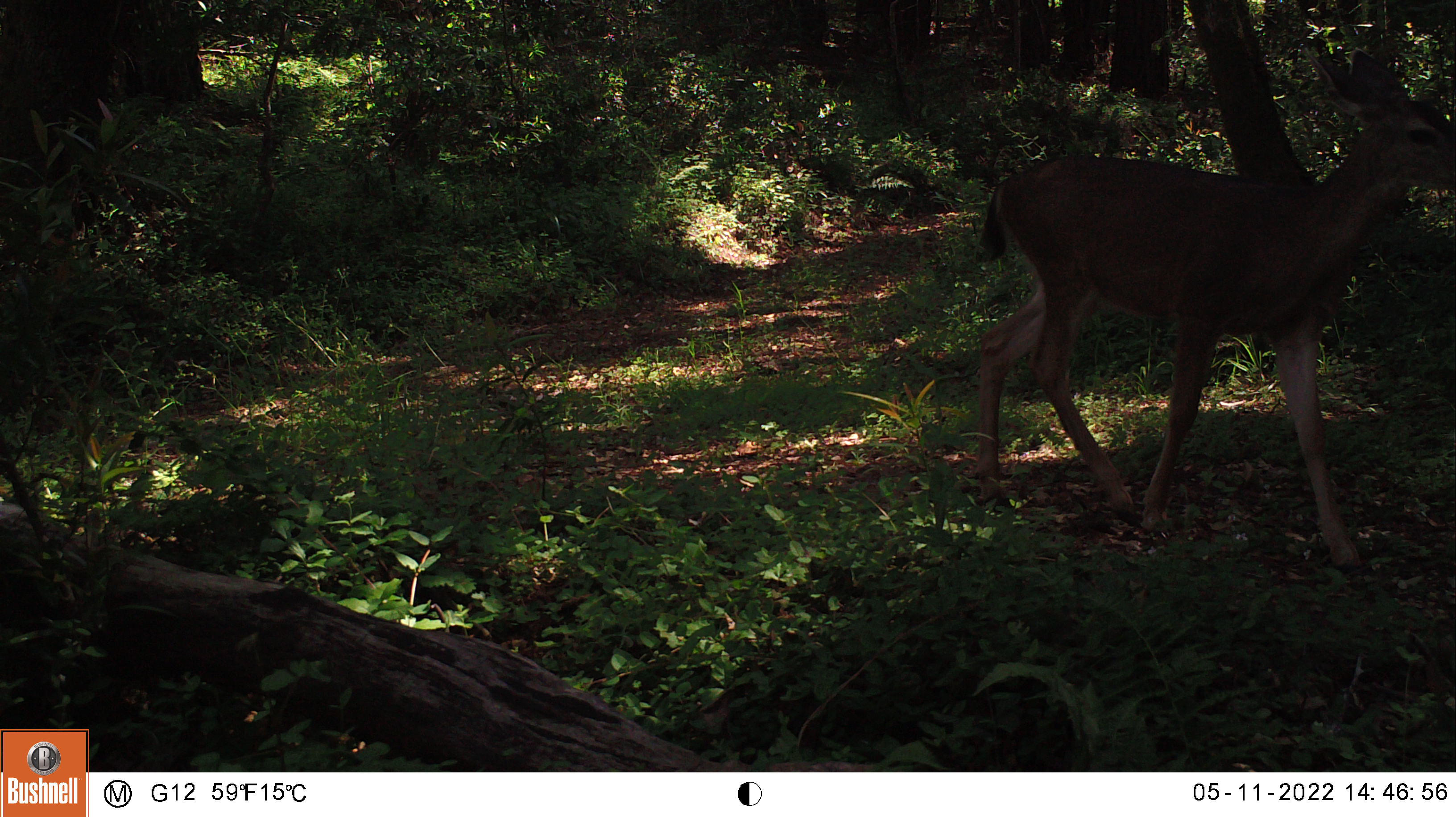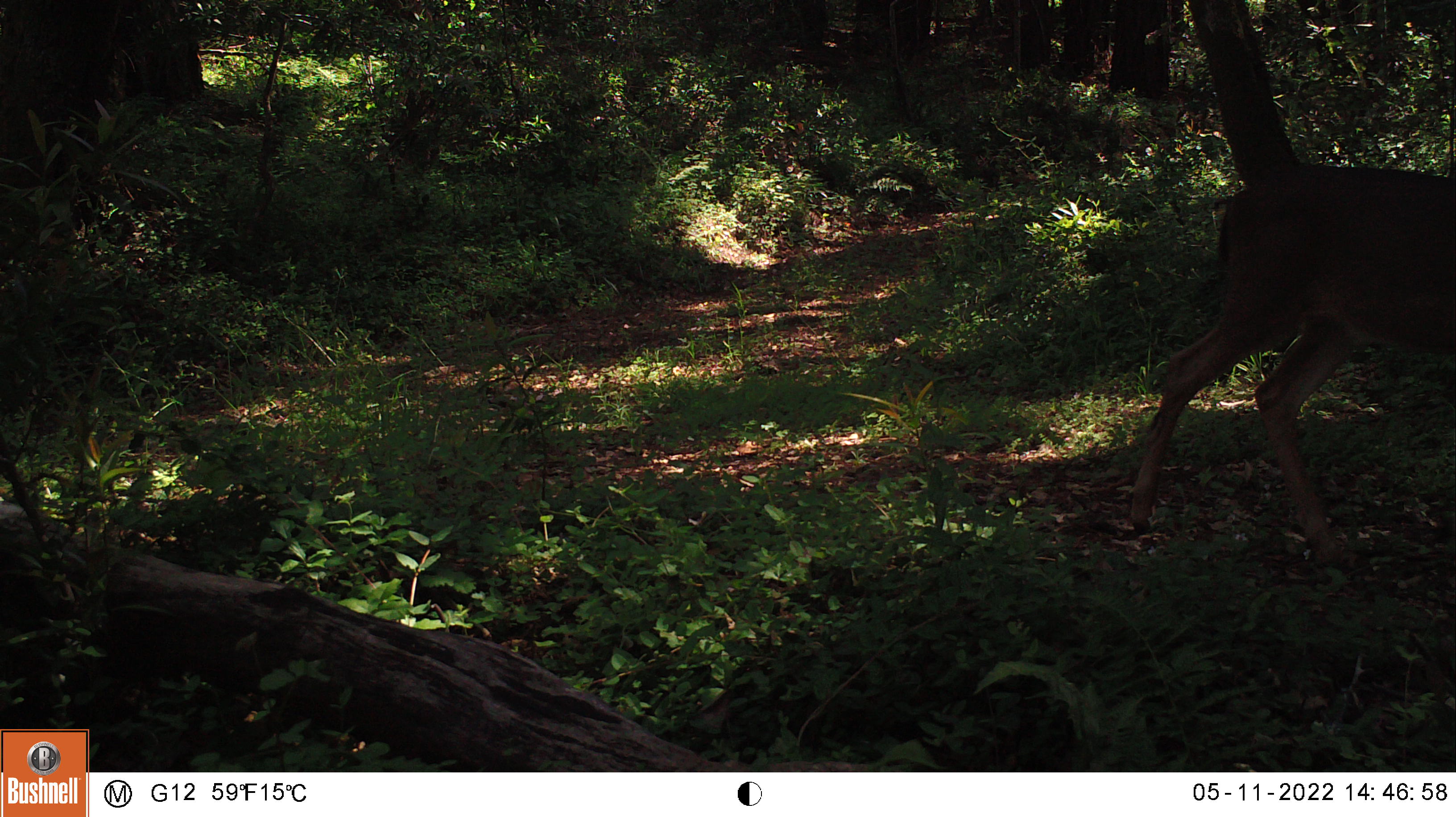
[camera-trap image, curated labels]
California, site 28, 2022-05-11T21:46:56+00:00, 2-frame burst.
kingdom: Animalia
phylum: Chordata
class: Mammalia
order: Artiodactyla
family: Cervidae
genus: Odocoileus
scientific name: Odocoileus hemionus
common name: mule deer